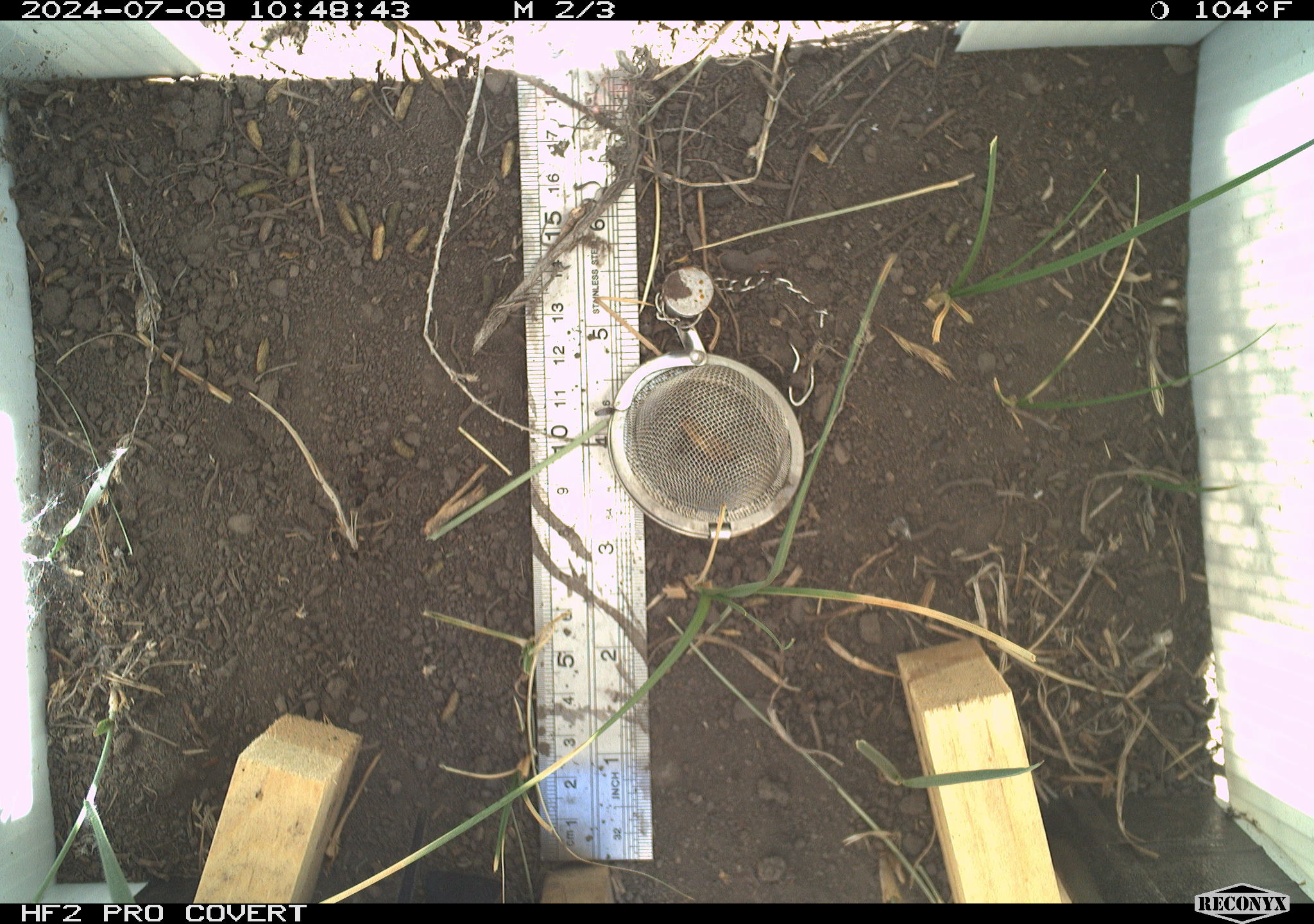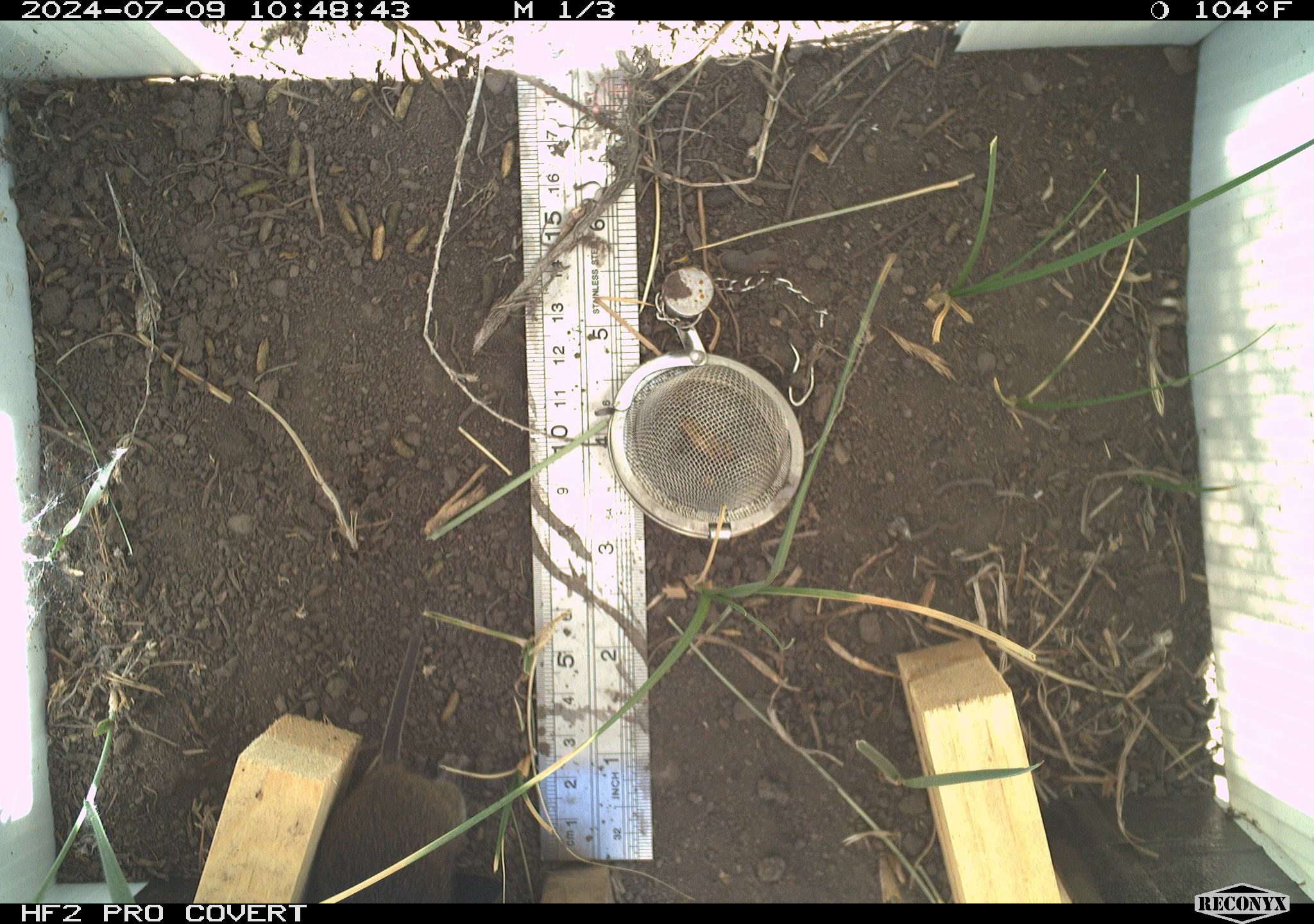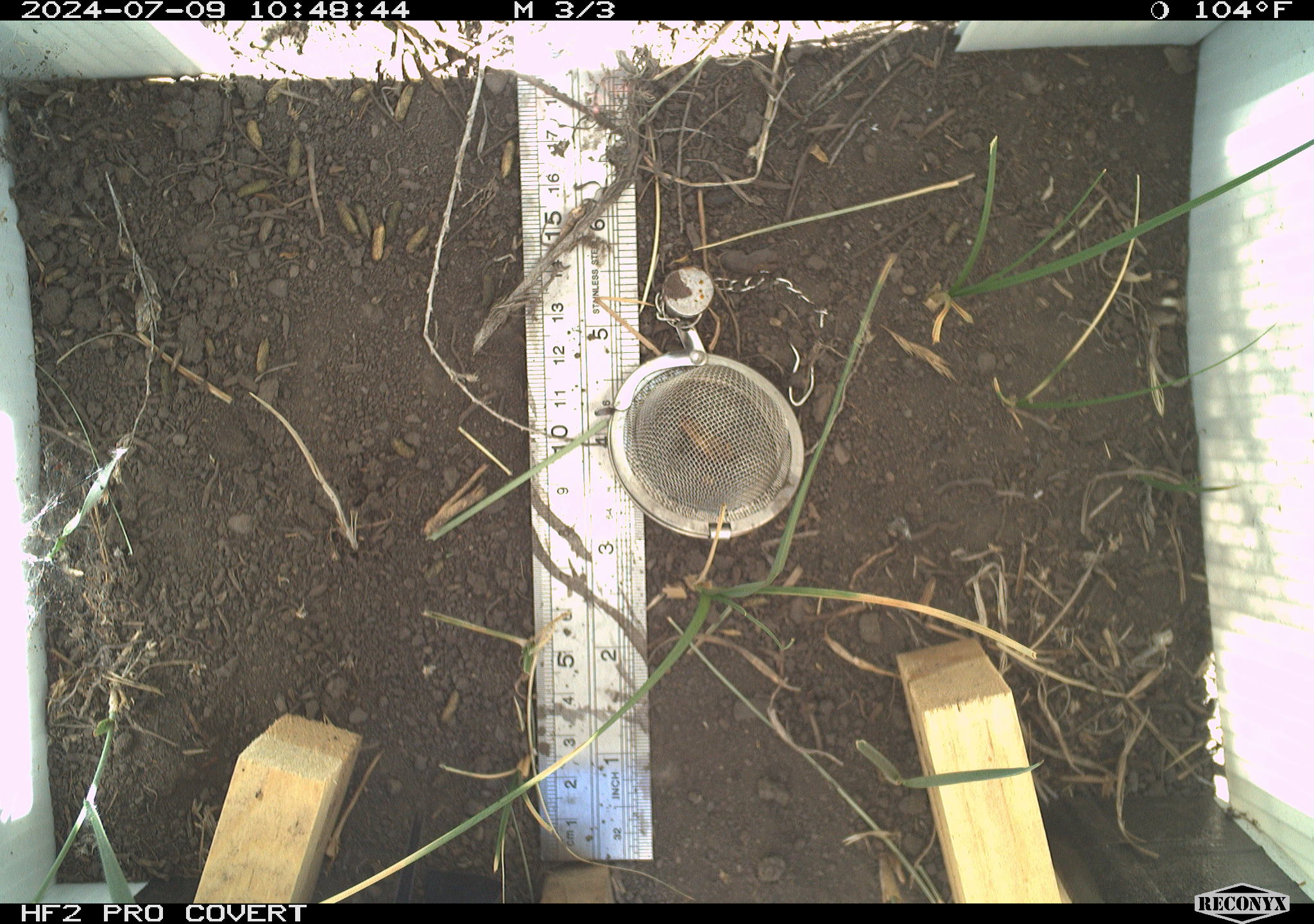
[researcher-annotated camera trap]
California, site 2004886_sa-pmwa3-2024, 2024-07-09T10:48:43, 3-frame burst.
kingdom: Animalia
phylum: Chordata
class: Mammalia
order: Rodentia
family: Cricetidae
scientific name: Arvicolinae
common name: voles, lemmings, and muskrats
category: arvicolinae subfamily